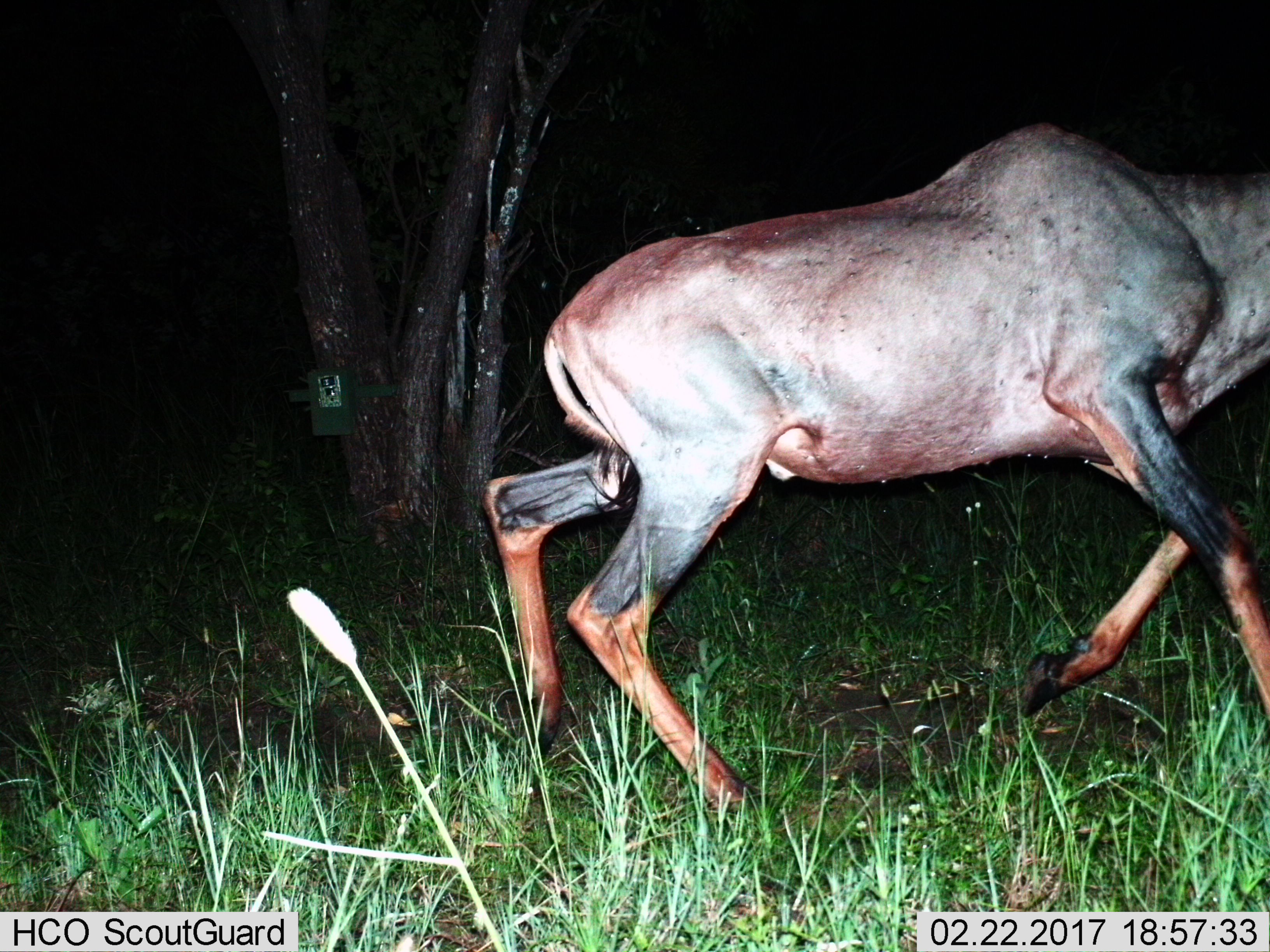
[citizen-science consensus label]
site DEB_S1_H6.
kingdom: Animalia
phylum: Chordata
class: Mammalia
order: Artiodactyla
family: Bovidae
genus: Damaliscus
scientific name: Damaliscus lunatus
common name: tsessebe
Tsessebe (Damaliscus lunatus), count 1. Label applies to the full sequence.